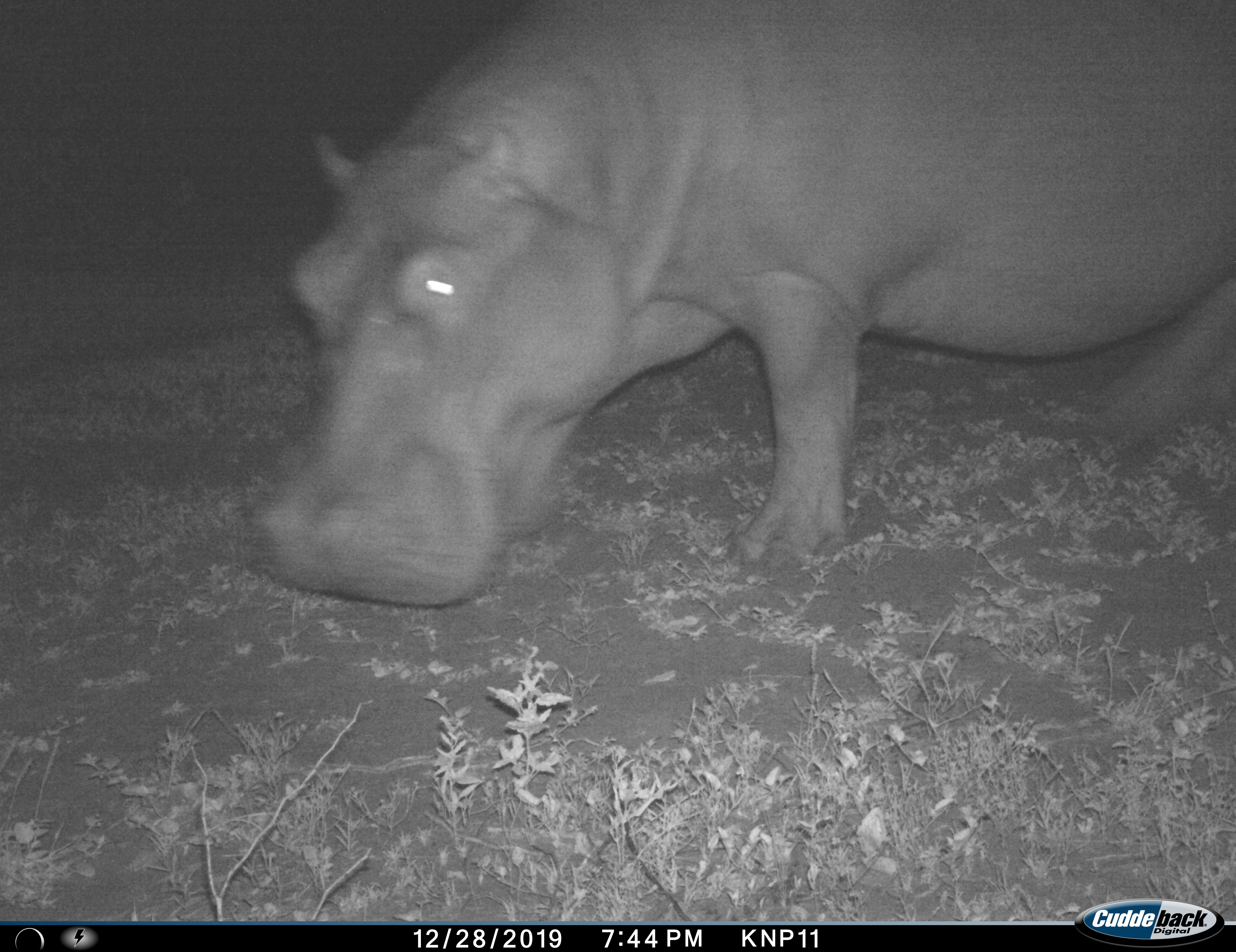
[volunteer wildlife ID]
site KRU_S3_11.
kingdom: Animalia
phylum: Chordata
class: Mammalia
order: Artiodactyla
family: Hippopotamidae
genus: Hippopotamus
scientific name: Hippopotamus amphibius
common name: hippopotamus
Hippopotamus (Hippopotamus amphibius), count 1. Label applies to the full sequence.